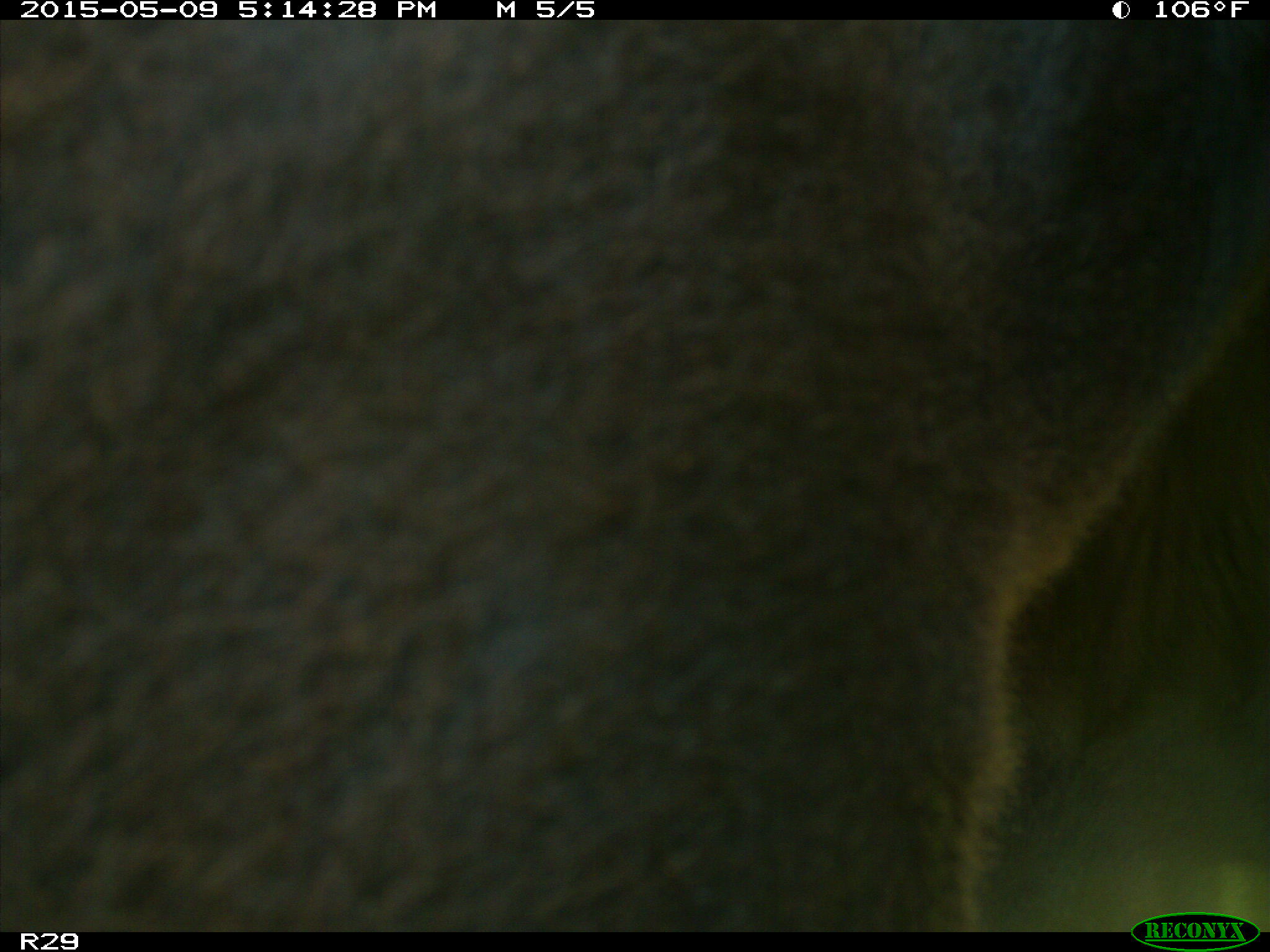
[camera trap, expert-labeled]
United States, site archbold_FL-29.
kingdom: Animalia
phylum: Chordata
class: Mammalia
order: Artiodactyla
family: Bovidae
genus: Bos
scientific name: Bos taurus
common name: domestic cow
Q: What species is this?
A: Bos taurus (domestic cow).